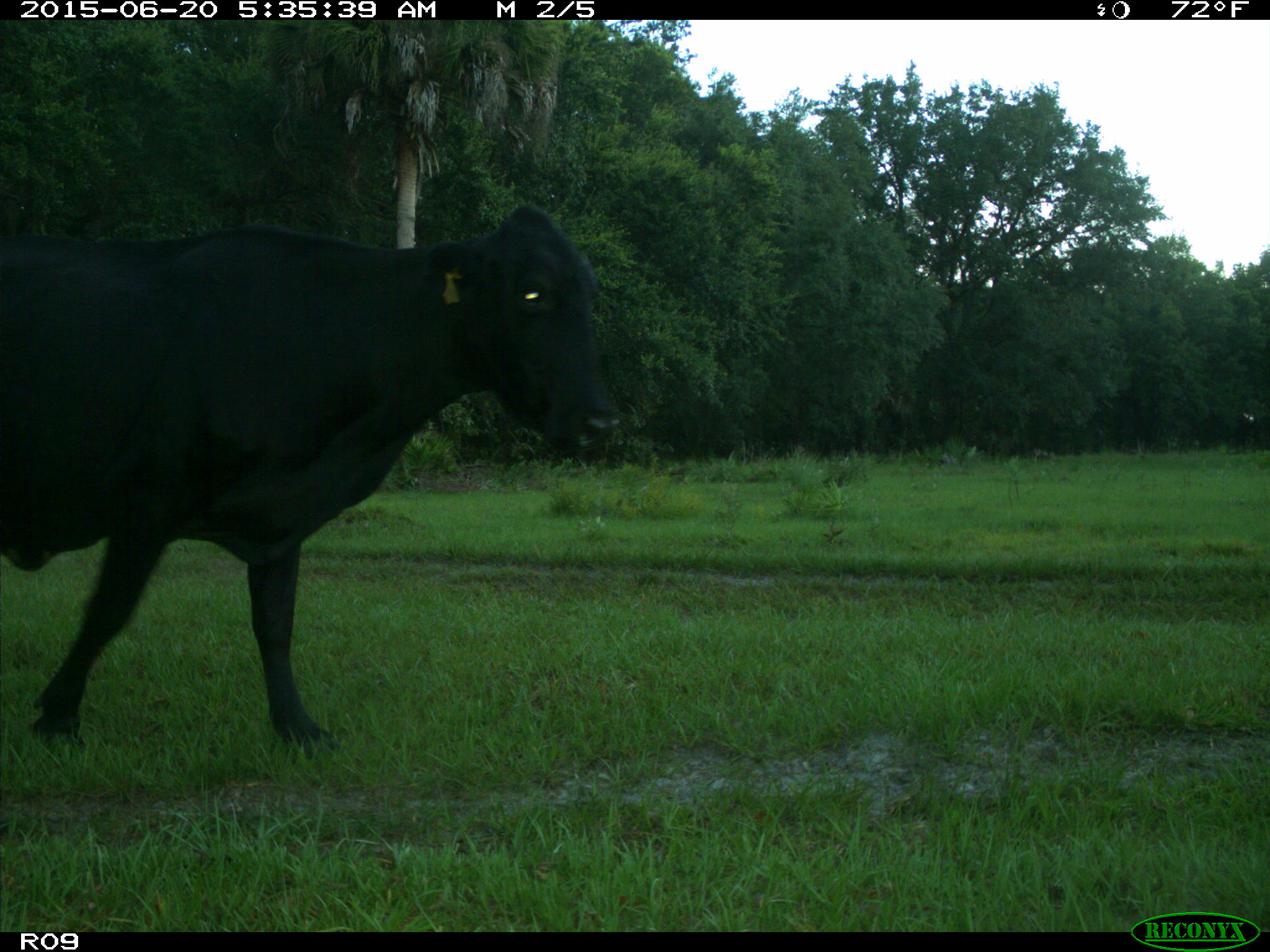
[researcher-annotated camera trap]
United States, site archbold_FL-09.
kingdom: Animalia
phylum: Chordata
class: Mammalia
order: Artiodactyla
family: Bovidae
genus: Bos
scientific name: Bos taurus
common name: domestic cow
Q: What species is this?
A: Bos taurus (domestic cow).